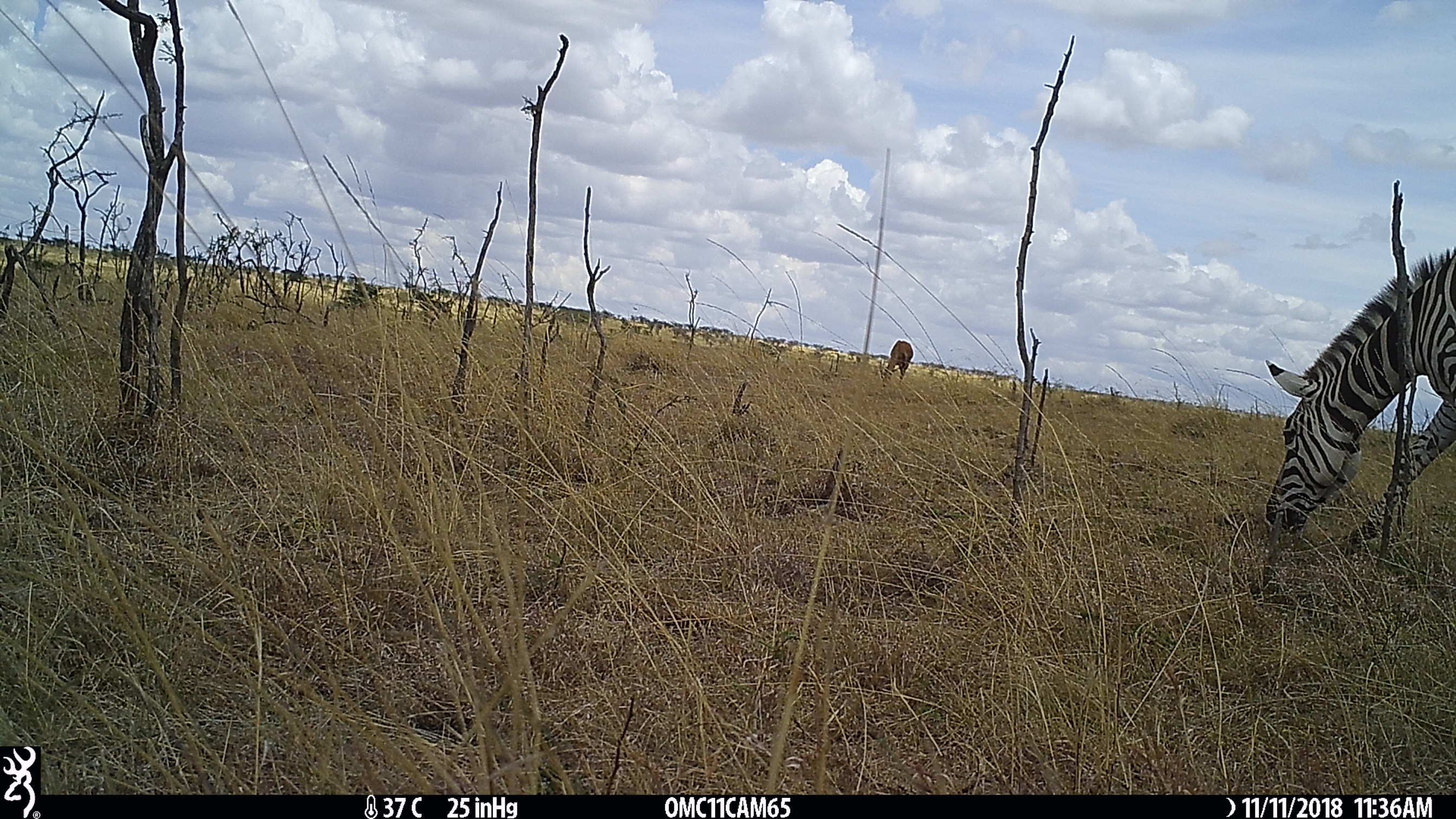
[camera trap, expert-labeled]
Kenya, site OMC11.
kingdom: Animalia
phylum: Chordata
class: Mammalia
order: Artiodactyla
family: Bovidae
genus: Damaliscus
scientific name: Damaliscus lunatus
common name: topi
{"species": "topi (Damaliscus lunatus)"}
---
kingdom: Animalia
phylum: Chordata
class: Mammalia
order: Perissodactyla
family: Equidae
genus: Equus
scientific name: Equus quagga burchellii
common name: burchell's zebra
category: zebra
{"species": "zebra (burchell's zebra) (Equus quagga burchellii)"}